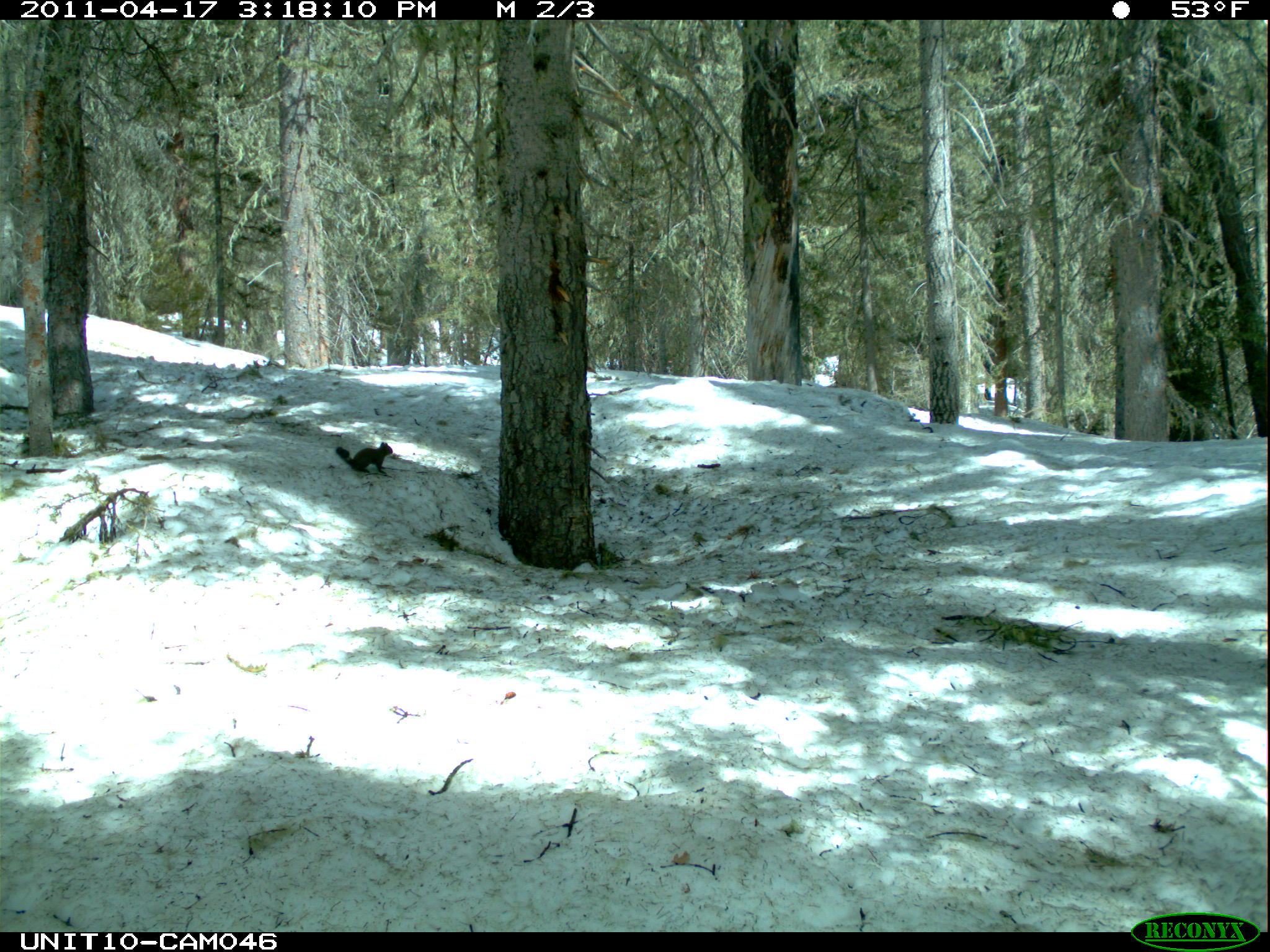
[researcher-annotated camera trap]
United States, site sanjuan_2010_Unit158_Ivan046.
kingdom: Animalia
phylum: Chordata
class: Mammalia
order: Rodentia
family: Sciuridae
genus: Tamiasciurus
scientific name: Tamiasciurus hudsonicus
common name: american red squirrel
Tamiasciurus hudsonicus (american red squirrel).